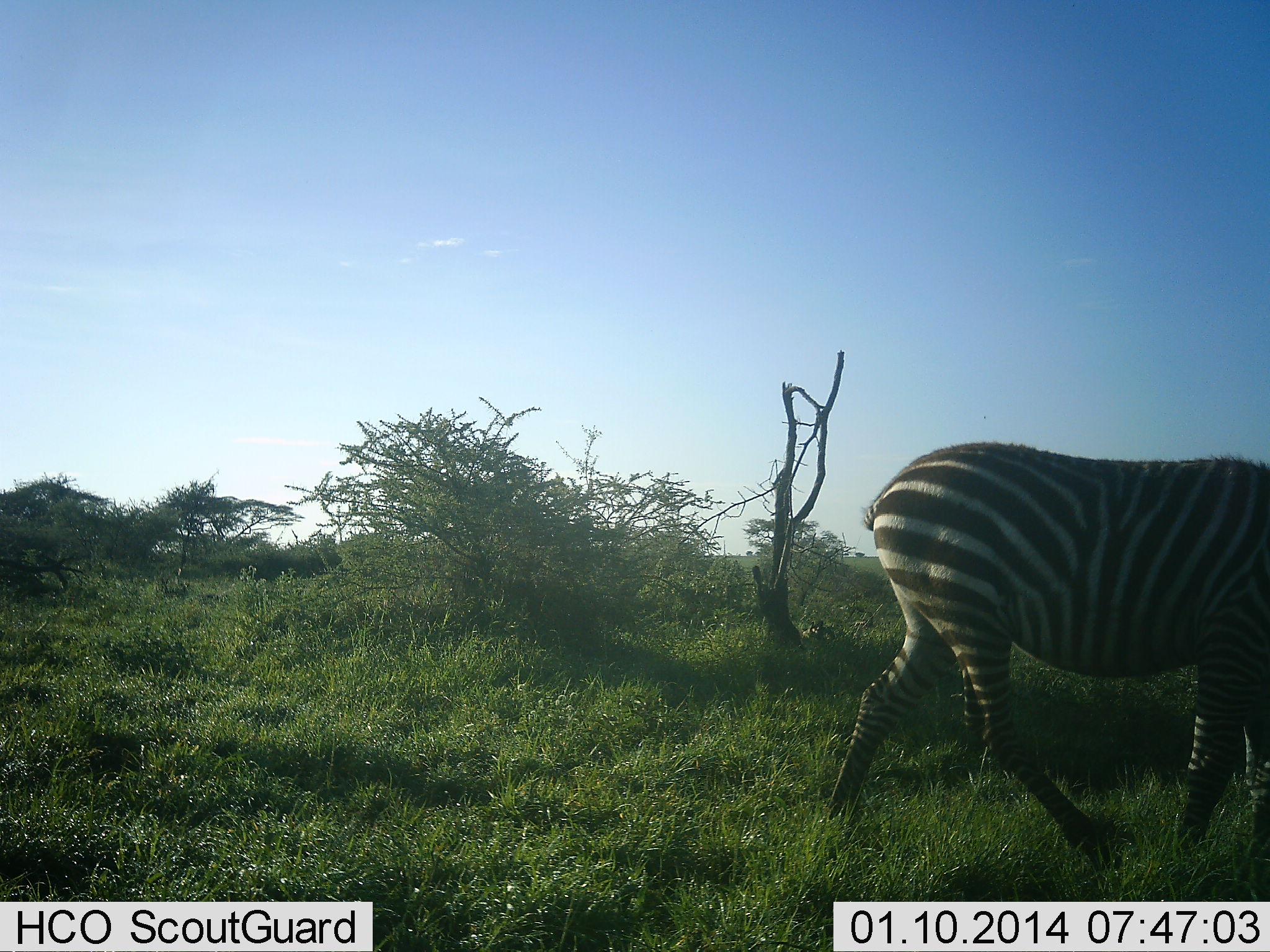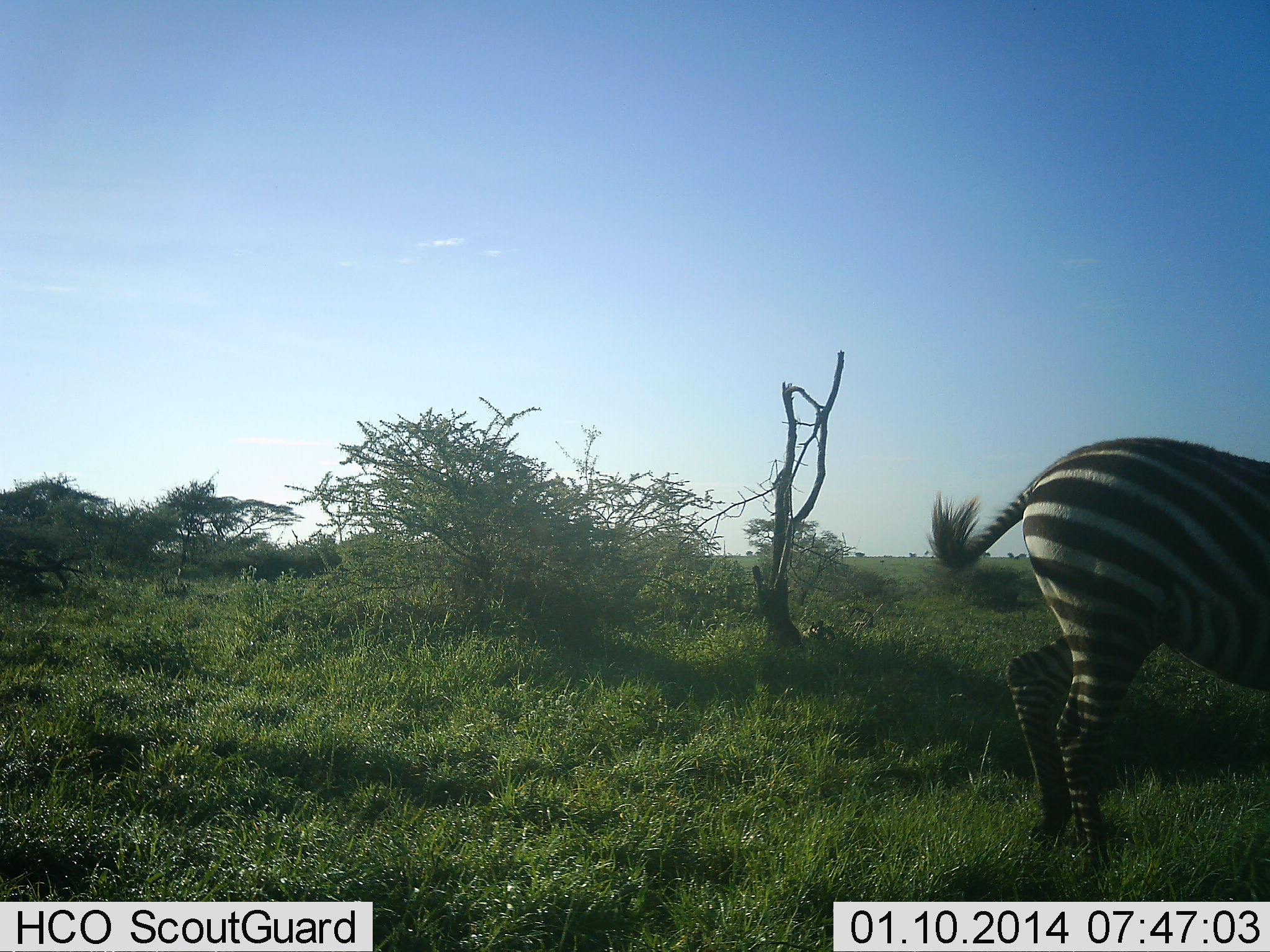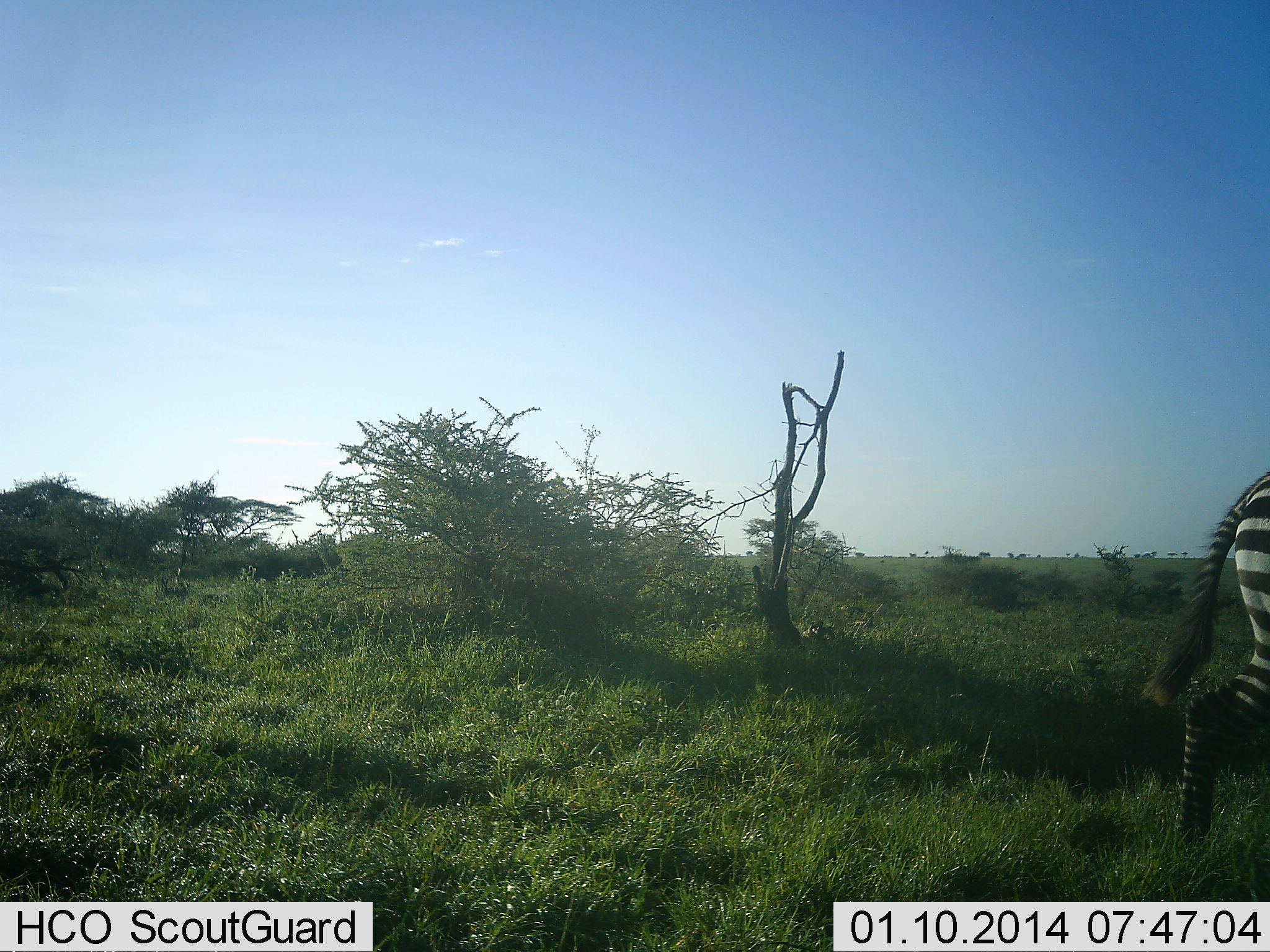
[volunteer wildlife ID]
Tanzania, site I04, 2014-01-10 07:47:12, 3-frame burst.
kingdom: Animalia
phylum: Chordata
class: Mammalia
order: Perissodactyla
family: Equidae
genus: Equus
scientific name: Equus quagga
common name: plains zebra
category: zebra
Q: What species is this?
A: Zebra (plains zebra) (Equus quagga).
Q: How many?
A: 1.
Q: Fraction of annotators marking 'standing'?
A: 0%.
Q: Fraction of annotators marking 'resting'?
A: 0%.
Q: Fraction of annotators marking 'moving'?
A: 100%.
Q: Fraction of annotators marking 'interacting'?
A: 0%.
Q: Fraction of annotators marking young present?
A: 0%.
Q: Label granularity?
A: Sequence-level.